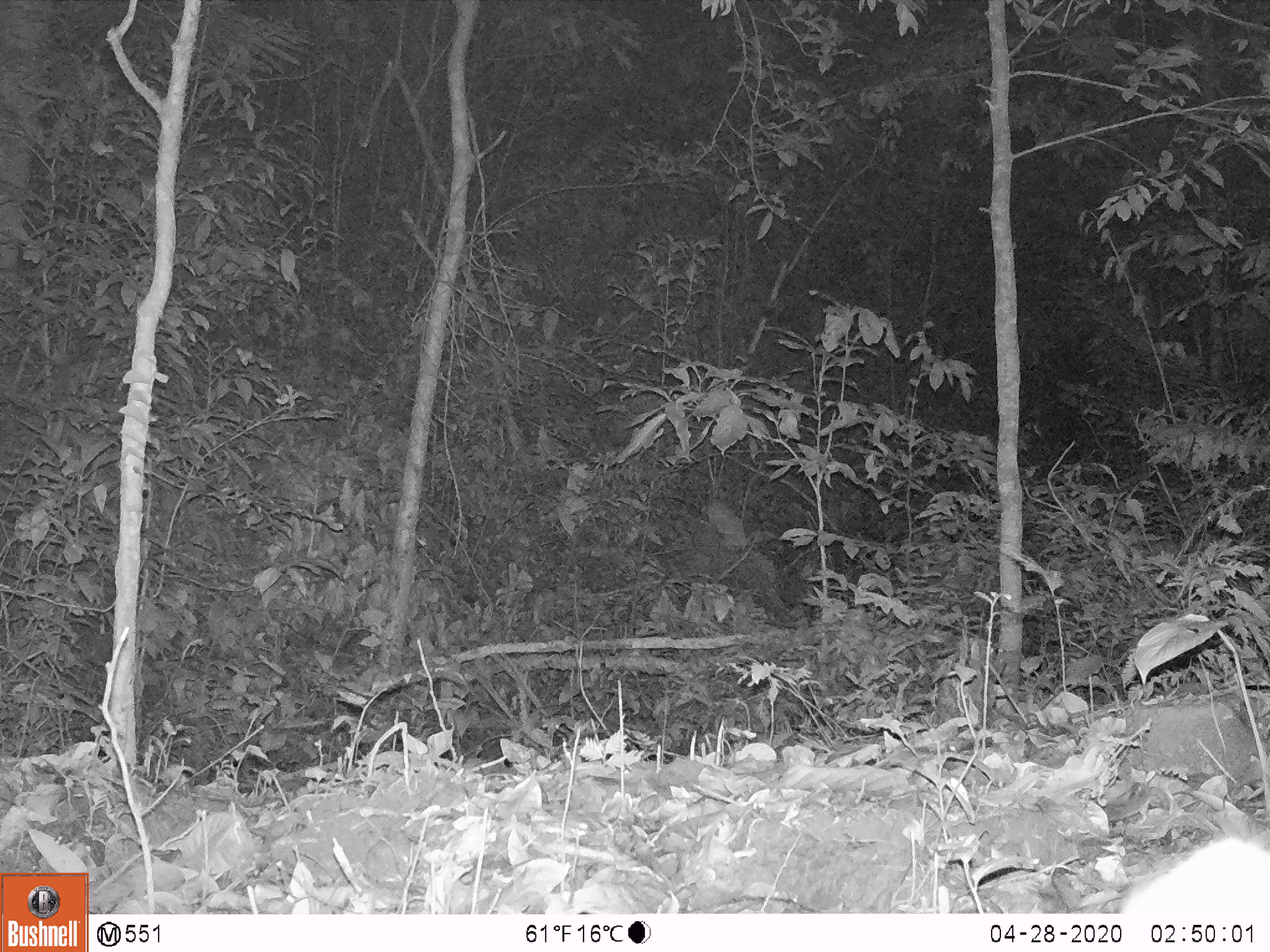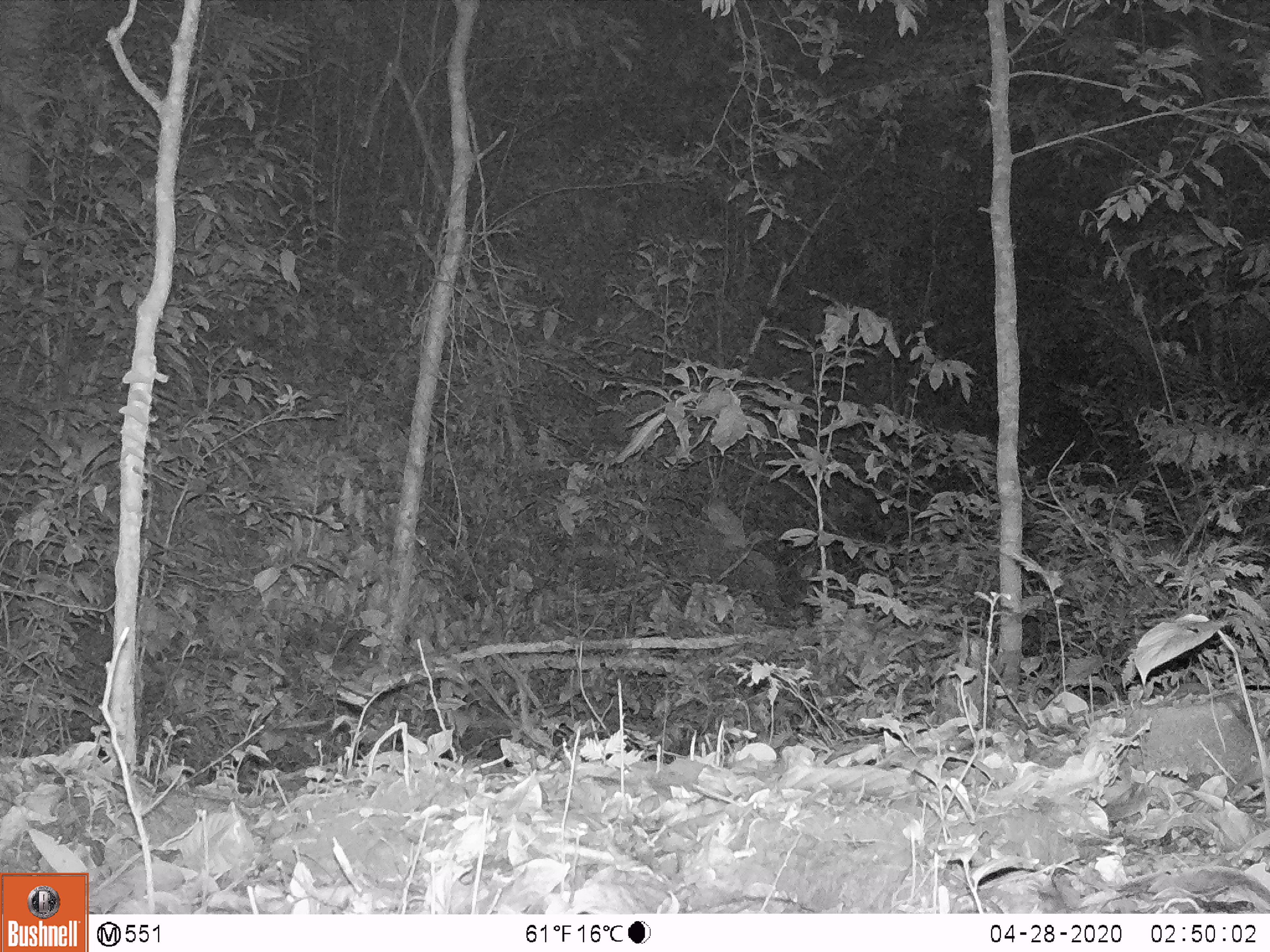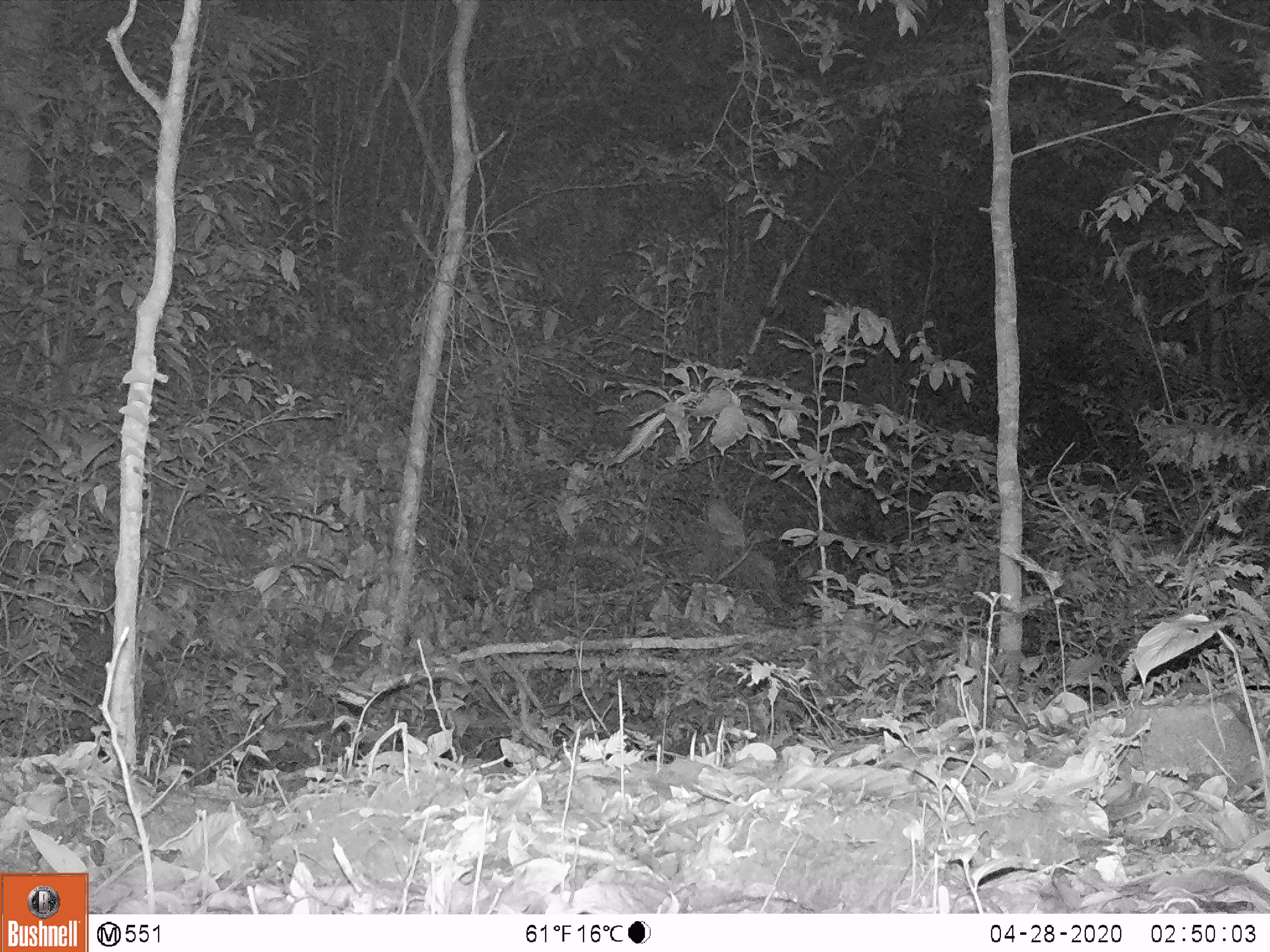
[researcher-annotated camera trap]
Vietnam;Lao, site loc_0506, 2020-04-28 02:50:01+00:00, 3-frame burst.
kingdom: Animalia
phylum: Chordata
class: Mammalia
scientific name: Mammalia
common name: mammal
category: unidentified small mammal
Unidentified small mammal (mammal) (Mammalia). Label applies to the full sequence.